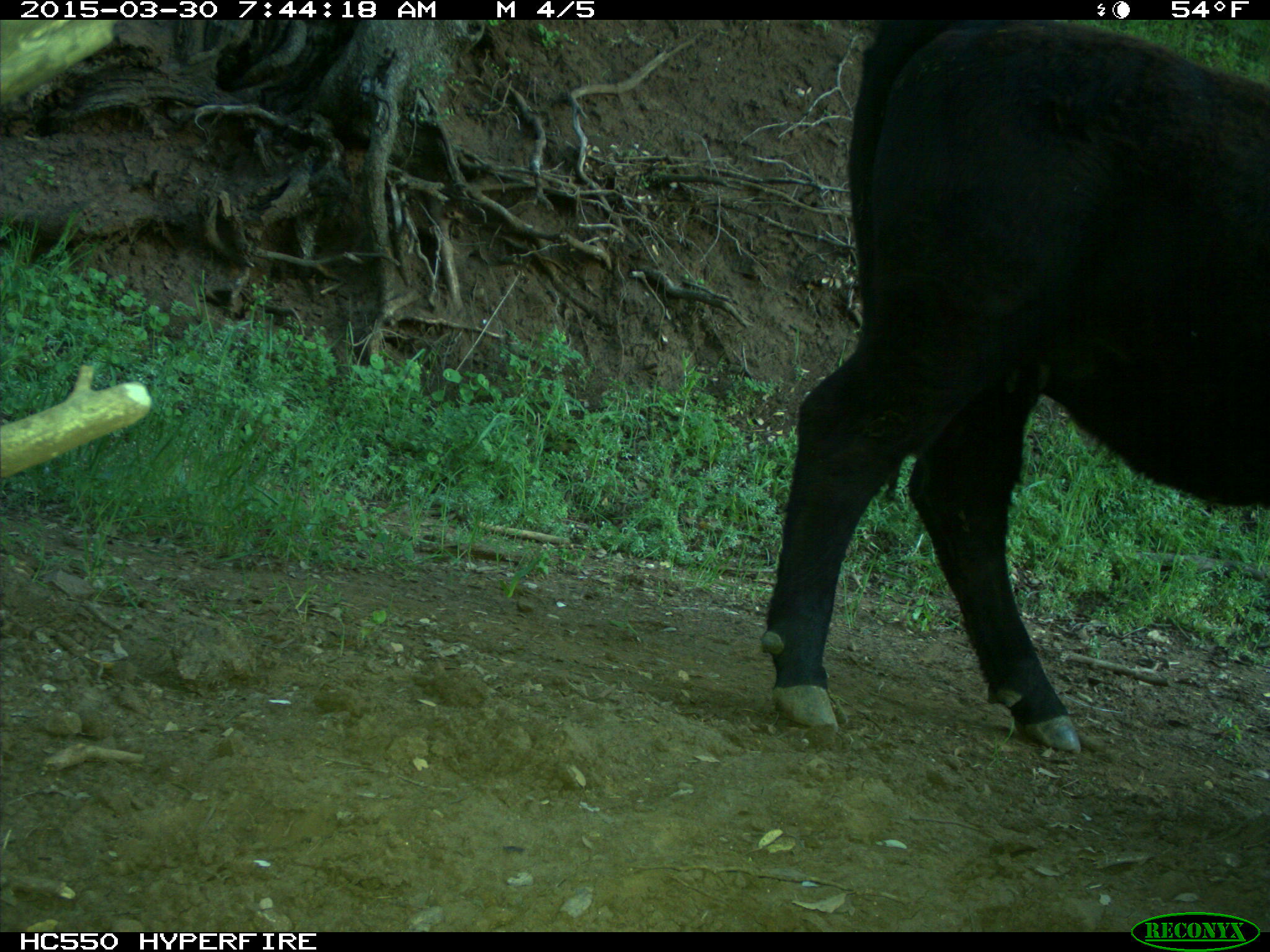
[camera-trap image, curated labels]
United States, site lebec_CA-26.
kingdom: Animalia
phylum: Chordata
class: Mammalia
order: Artiodactyla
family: Bovidae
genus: Bos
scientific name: Bos taurus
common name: domestic cow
Bos taurus (domestic cow).